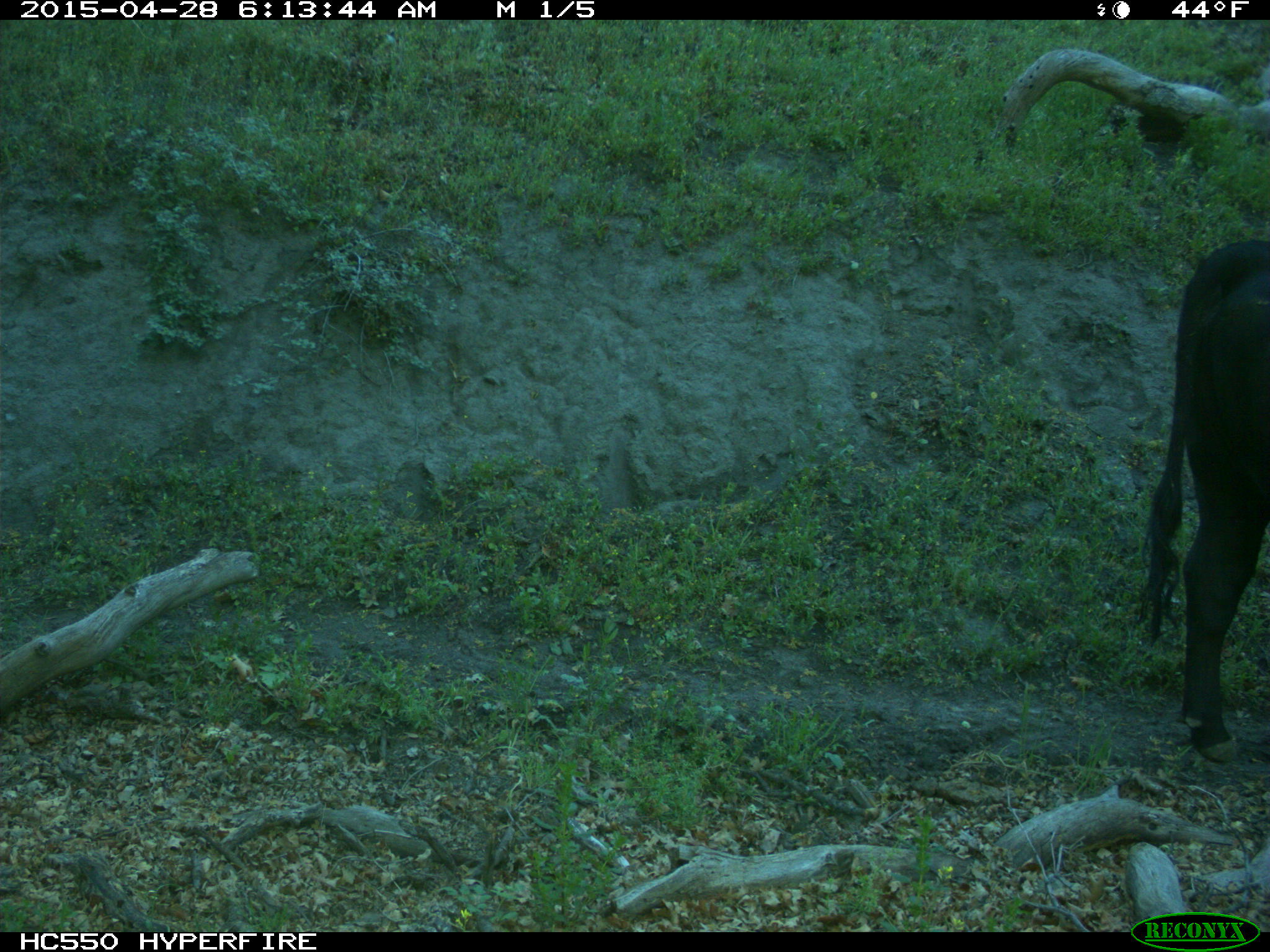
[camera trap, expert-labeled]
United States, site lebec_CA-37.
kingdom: Animalia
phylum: Chordata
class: Mammalia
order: Artiodactyla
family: Bovidae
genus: Bos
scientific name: Bos taurus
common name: domestic cow